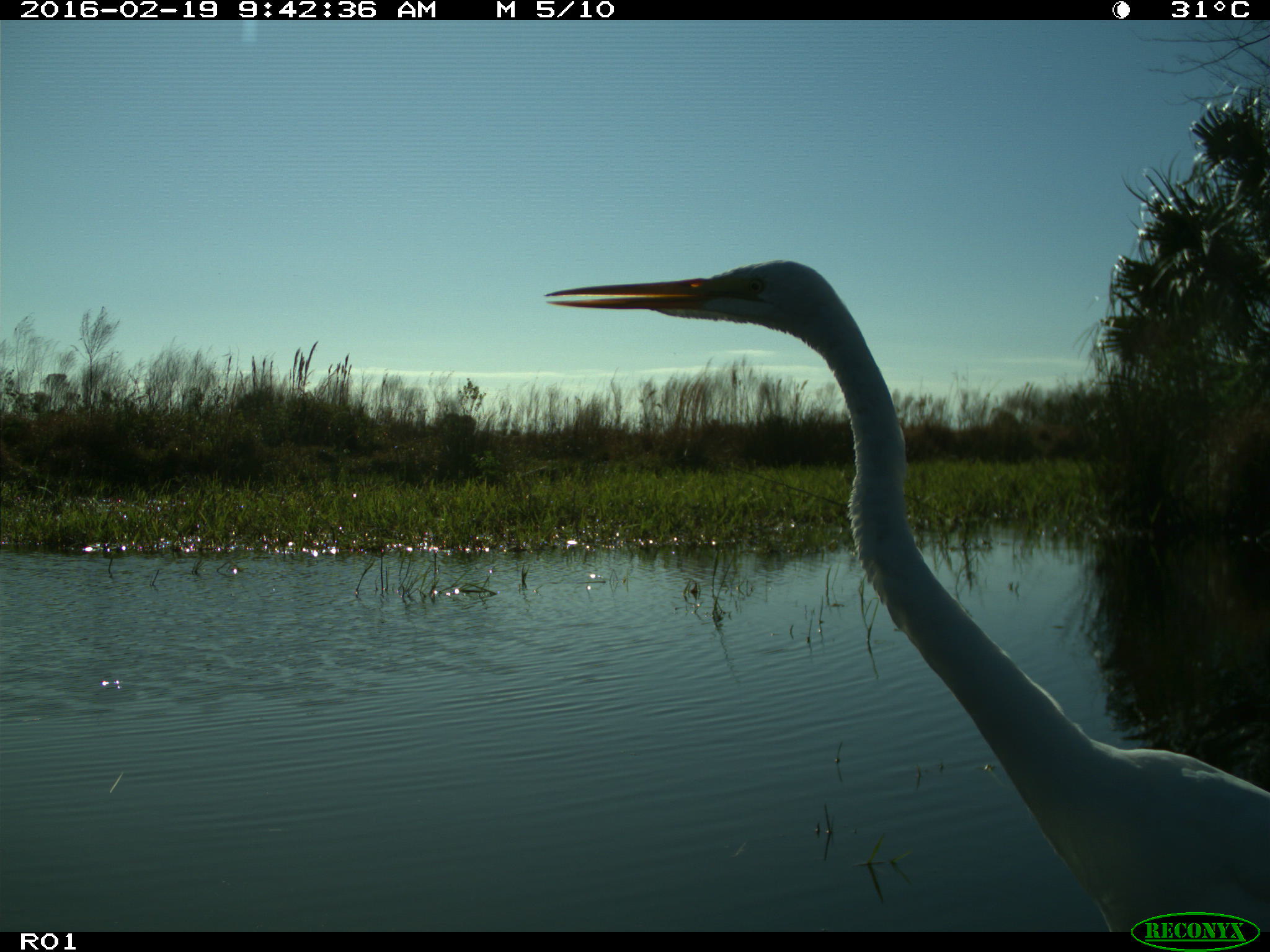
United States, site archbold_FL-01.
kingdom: Animalia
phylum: Chordata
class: Aves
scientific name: Aves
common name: birds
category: unidentified bird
Unidentified bird (birds) (Aves).